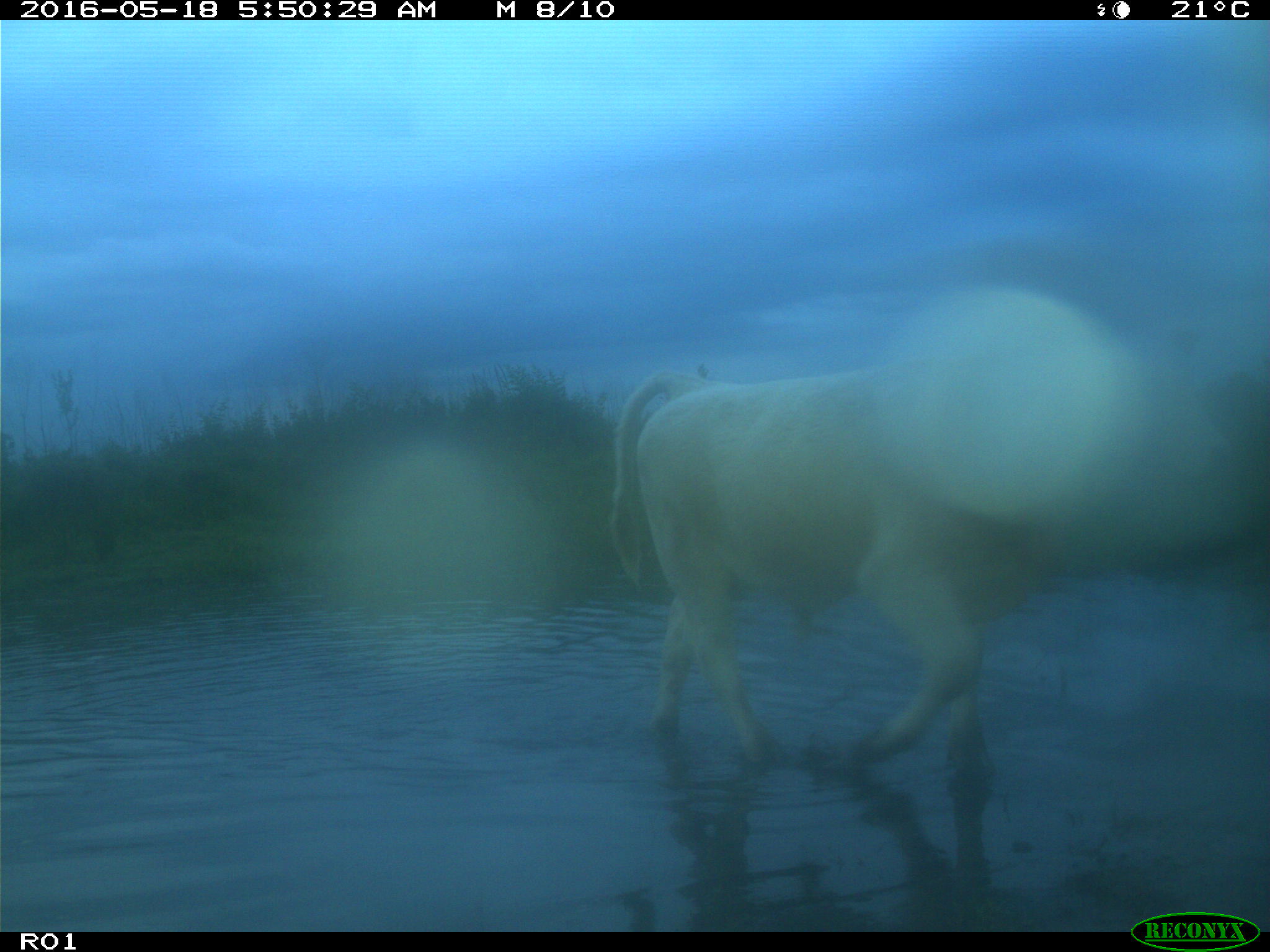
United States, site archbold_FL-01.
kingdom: Animalia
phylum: Chordata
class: Mammalia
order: Artiodactyla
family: Bovidae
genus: Bos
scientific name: Bos taurus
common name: domestic cow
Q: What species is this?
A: Bos taurus (domestic cow).